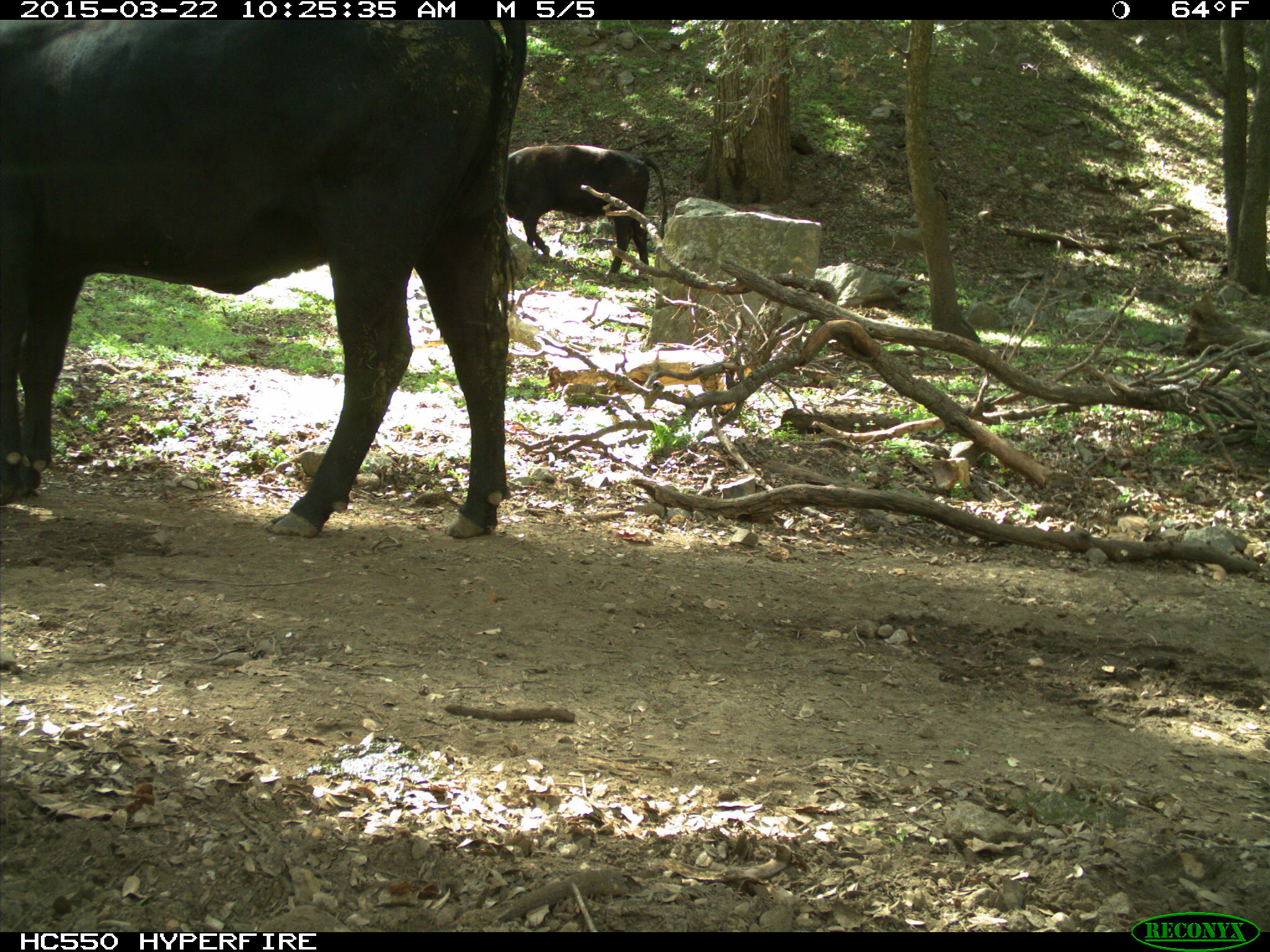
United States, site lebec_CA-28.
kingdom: Animalia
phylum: Chordata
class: Mammalia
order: Artiodactyla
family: Bovidae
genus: Bos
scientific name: Bos taurus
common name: domestic cow